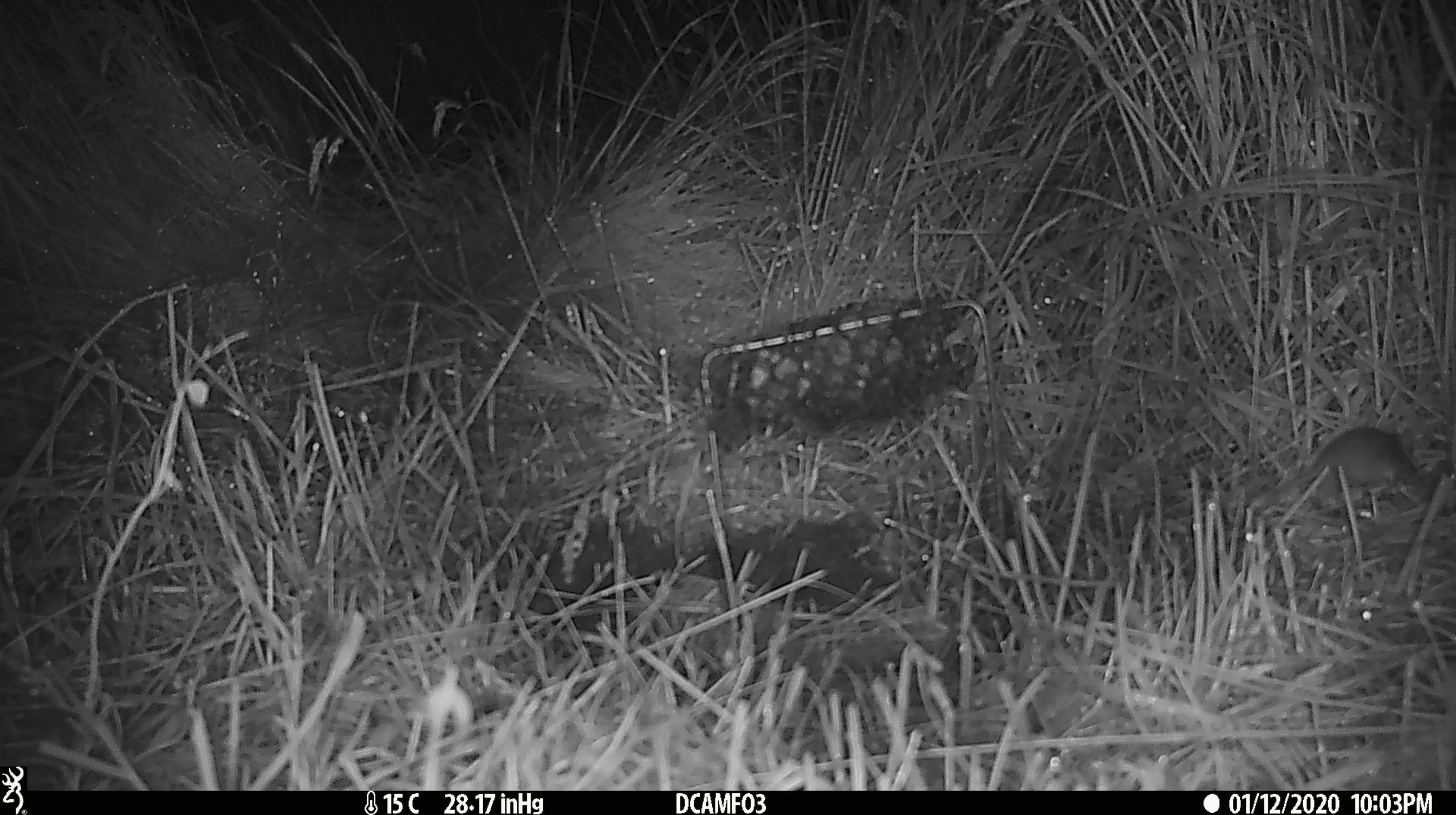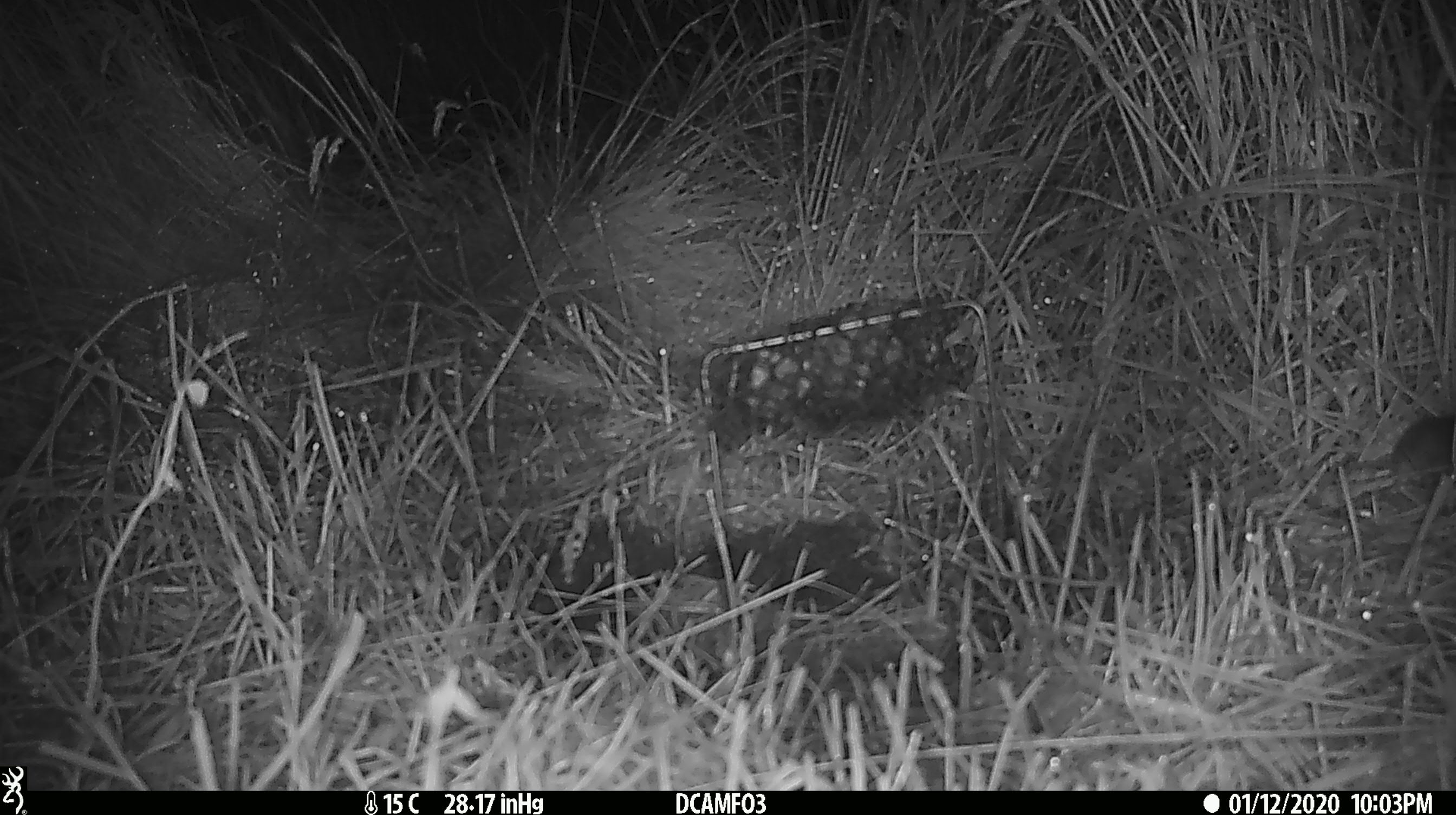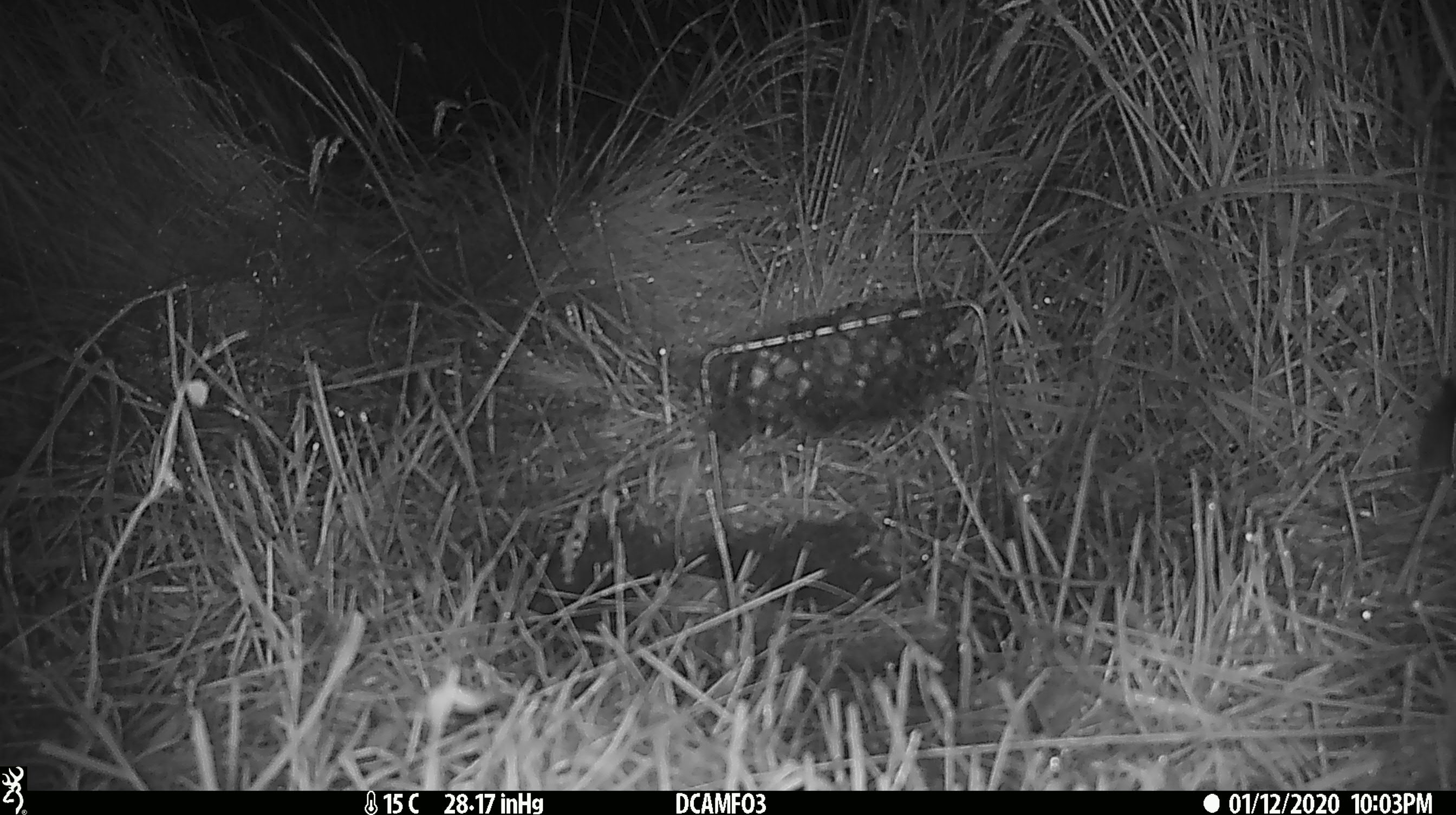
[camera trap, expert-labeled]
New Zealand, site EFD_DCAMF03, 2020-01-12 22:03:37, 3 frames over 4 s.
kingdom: Animalia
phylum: Chordata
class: Mammalia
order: Rodentia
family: Muridae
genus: Mus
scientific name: Mus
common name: mouse